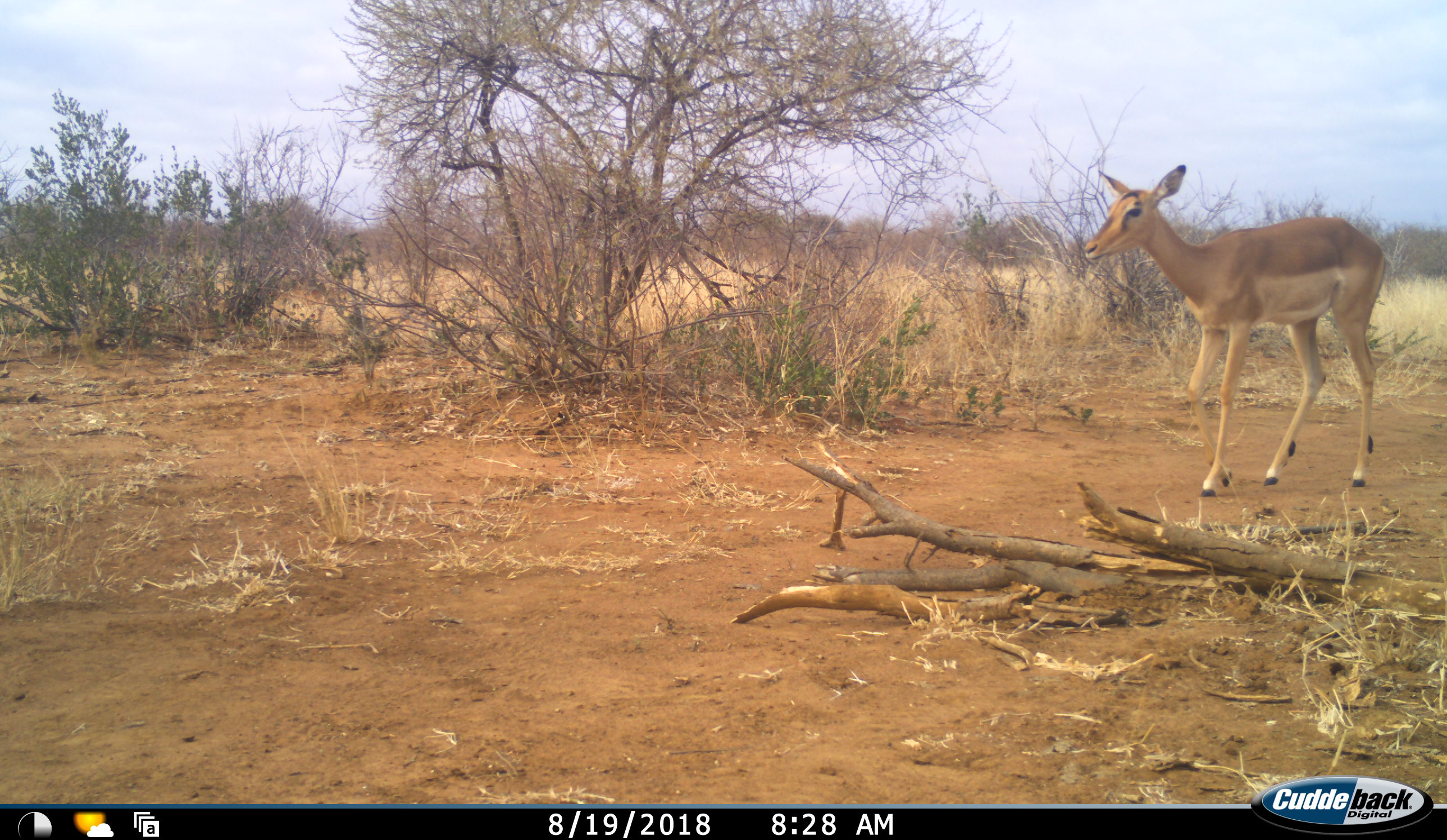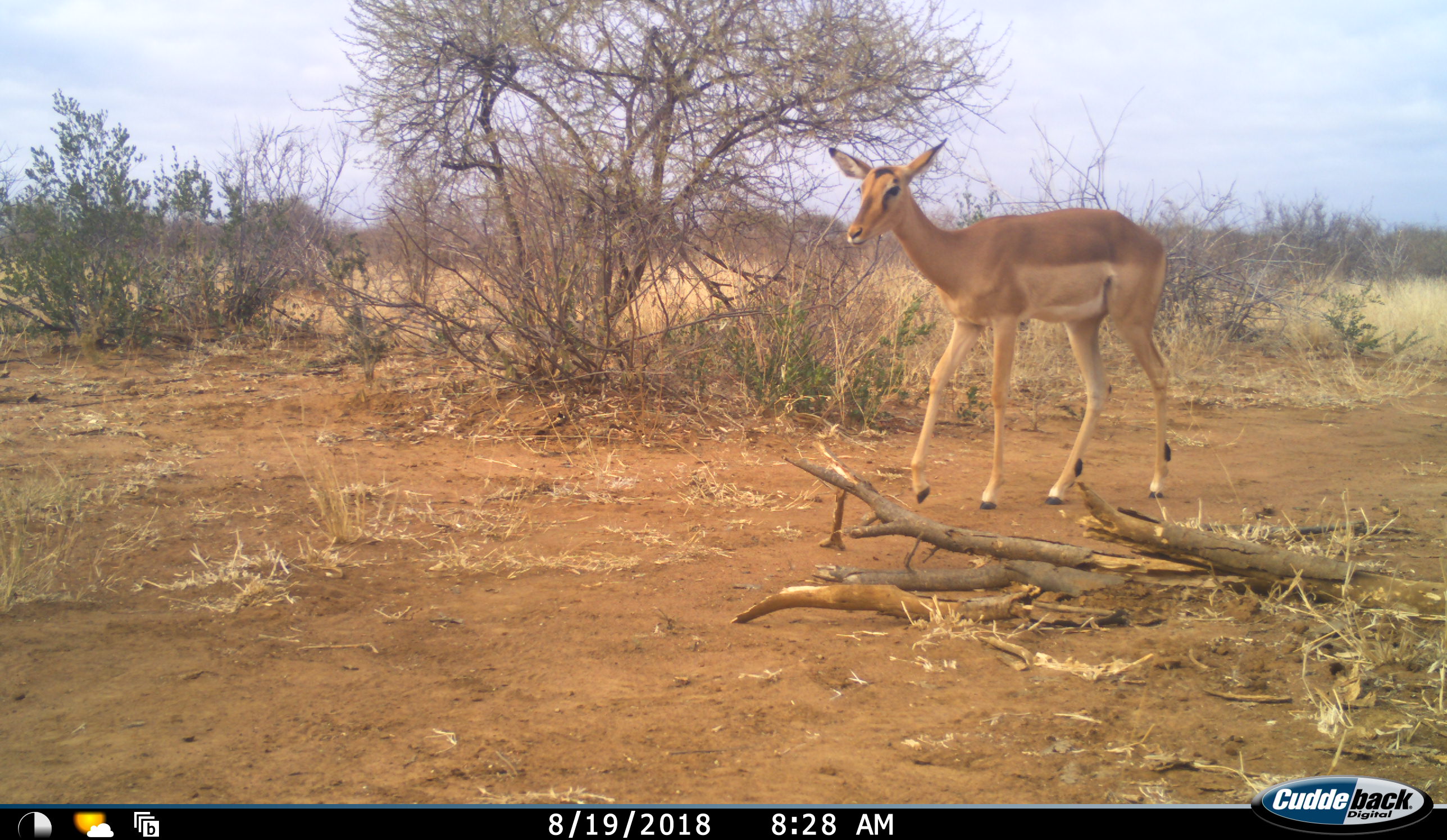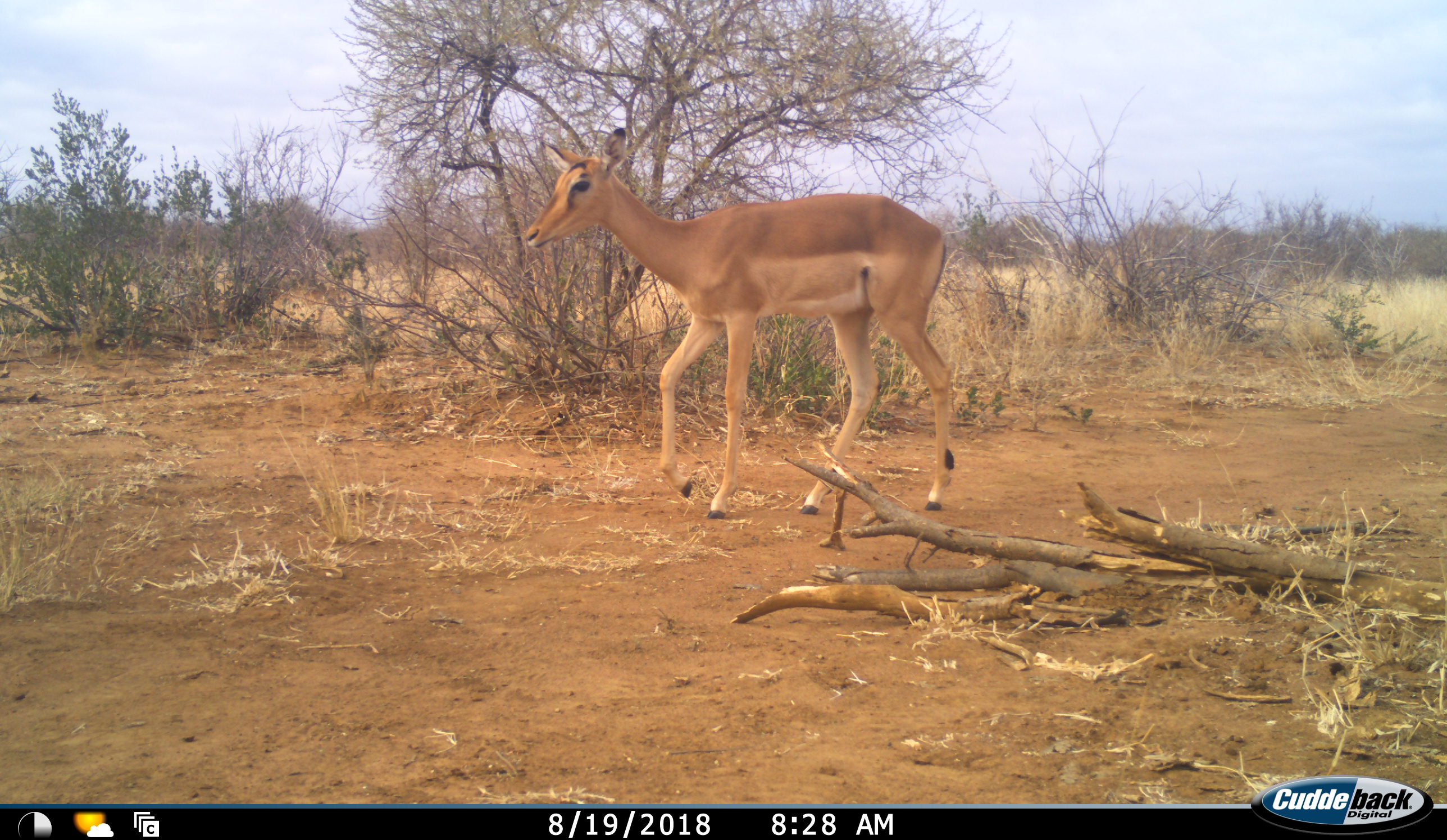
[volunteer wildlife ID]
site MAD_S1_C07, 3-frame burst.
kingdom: Animalia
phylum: Chordata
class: Mammalia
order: Artiodactyla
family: Bovidae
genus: Aepyceros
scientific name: Aepyceros melampus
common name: impala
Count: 1.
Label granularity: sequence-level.